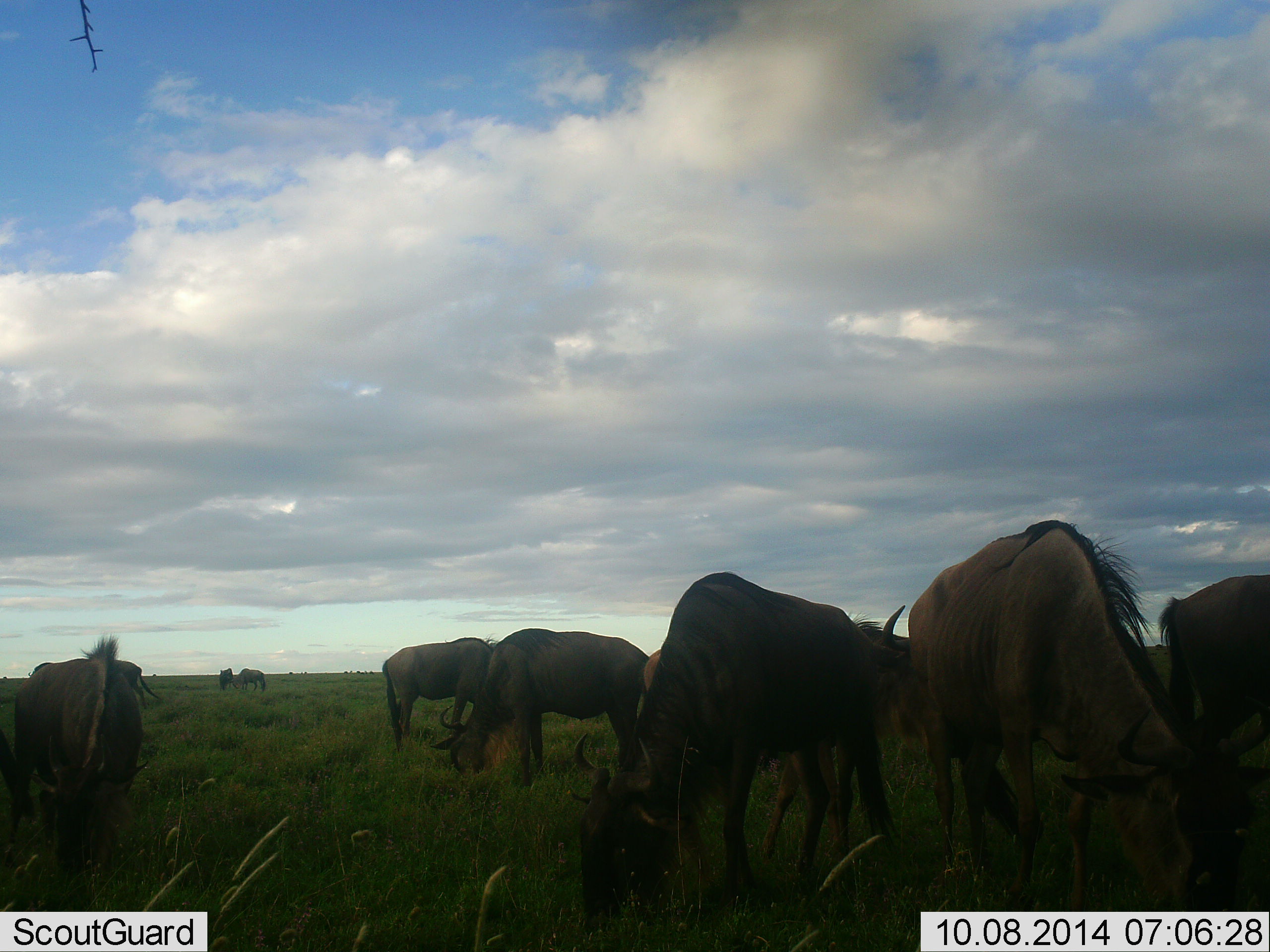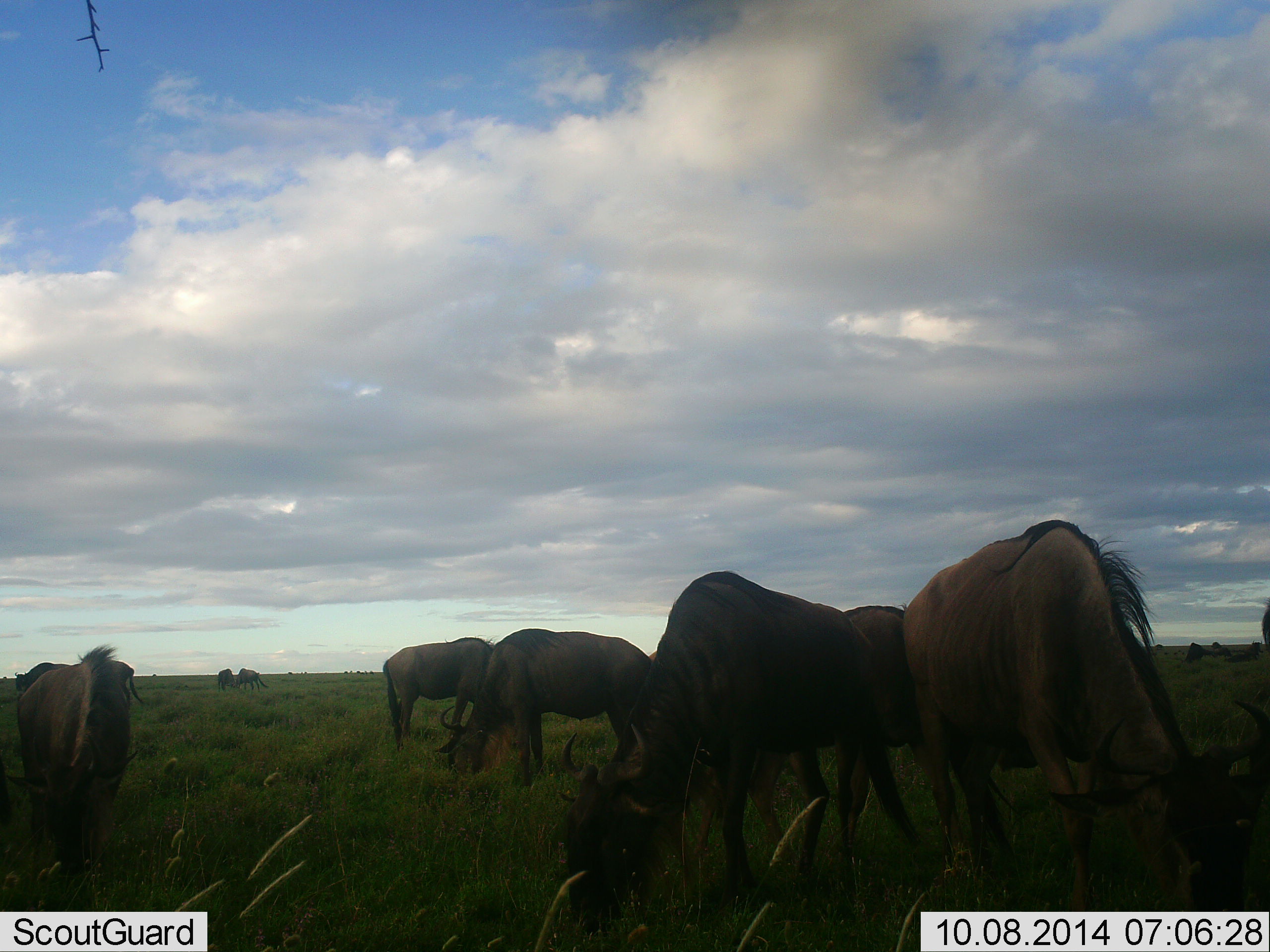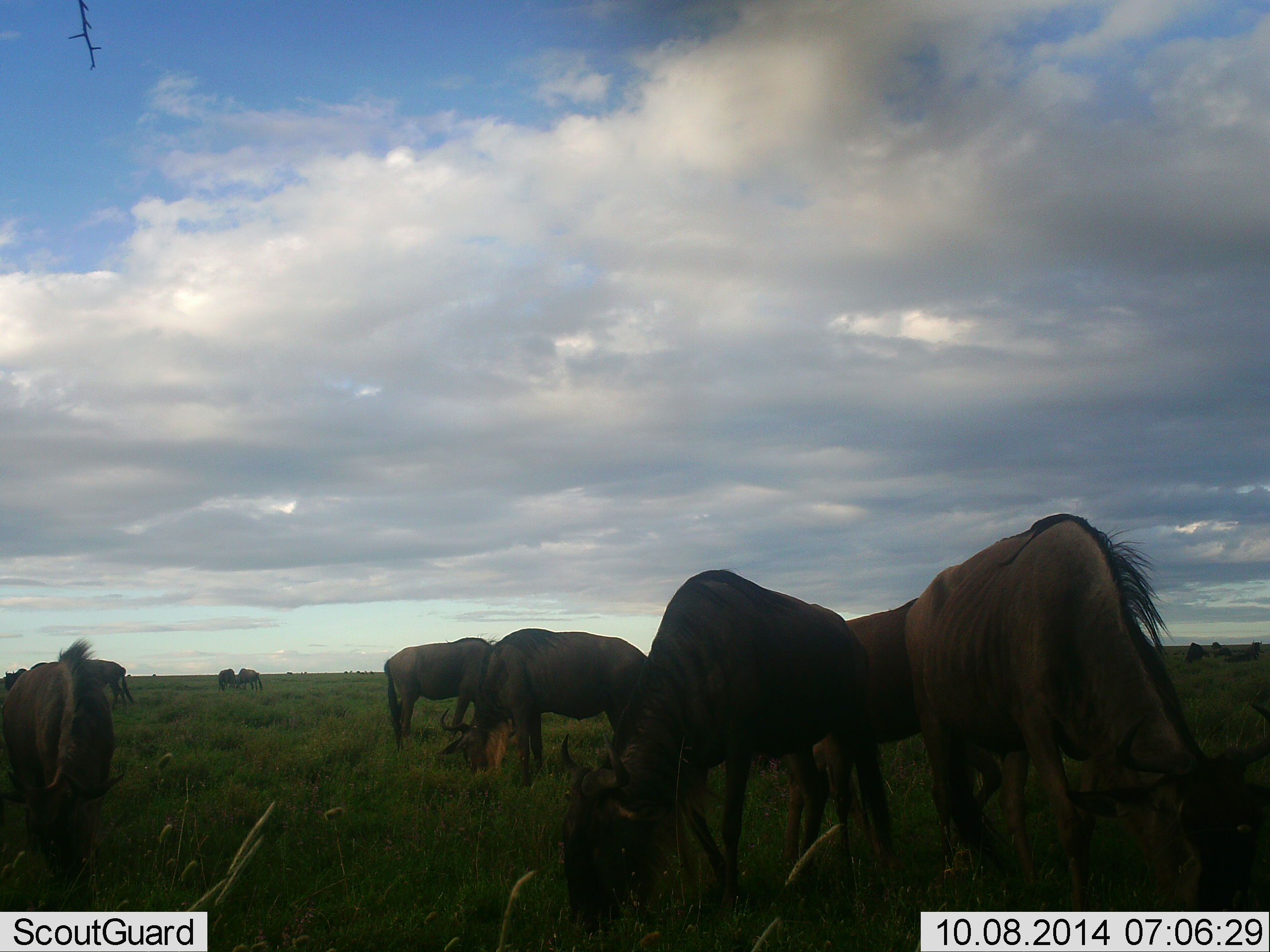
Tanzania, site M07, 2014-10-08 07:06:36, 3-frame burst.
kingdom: Animalia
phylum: Chordata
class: Mammalia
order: Artiodactyla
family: Bovidae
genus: Connochaetes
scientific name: Connochaetes taurinus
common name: blue wildebeest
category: wildebeest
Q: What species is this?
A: Wildebeest (blue wildebeest) (Connochaetes taurinus).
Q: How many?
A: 11-50.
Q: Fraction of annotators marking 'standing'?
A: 20%.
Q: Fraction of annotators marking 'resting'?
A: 0%.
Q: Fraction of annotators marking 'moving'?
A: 30%.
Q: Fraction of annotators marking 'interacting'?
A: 0%.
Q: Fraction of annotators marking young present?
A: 0%.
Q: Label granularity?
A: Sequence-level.